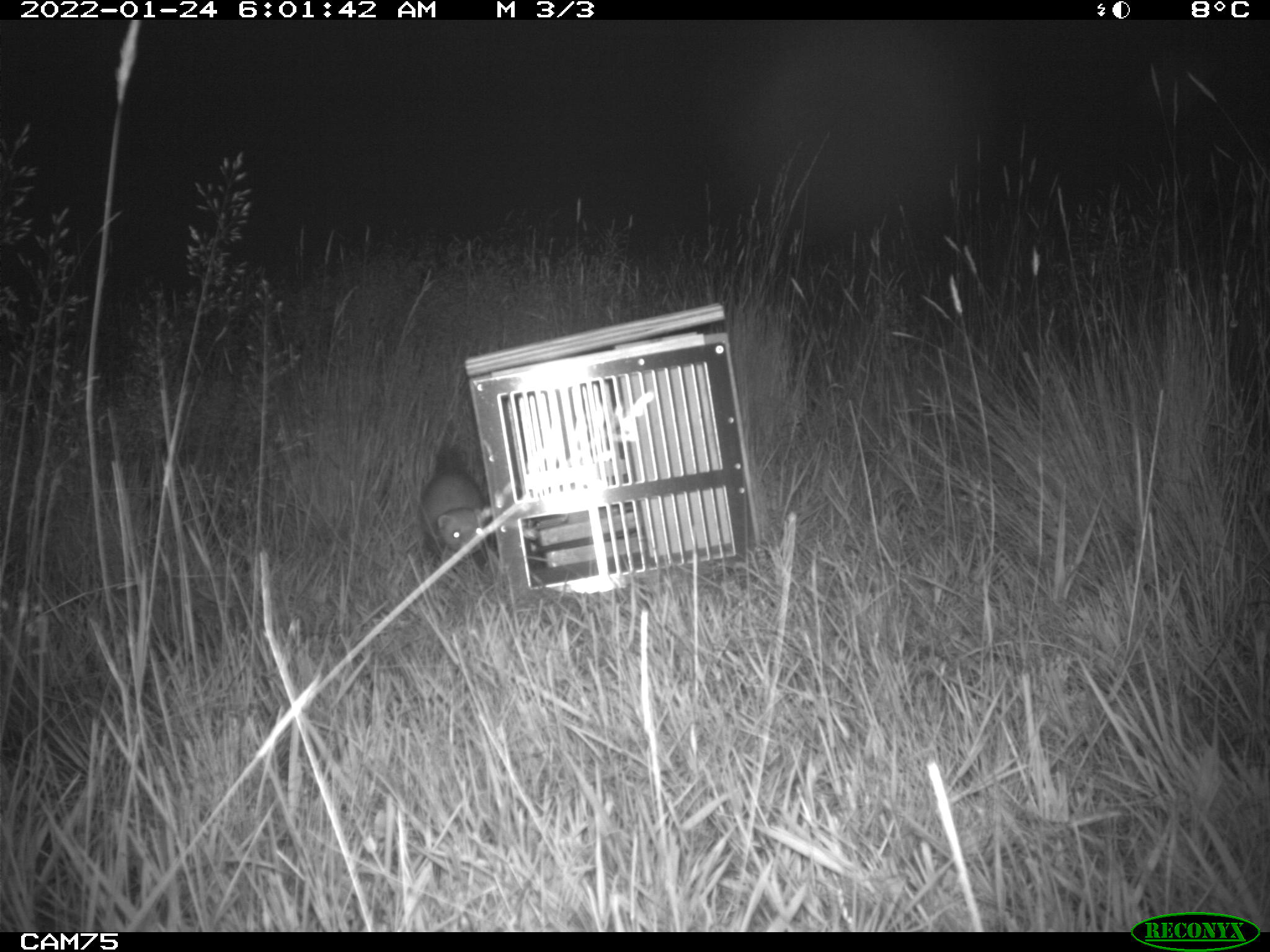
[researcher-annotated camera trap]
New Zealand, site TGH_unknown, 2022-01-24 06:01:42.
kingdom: Animalia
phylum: Chordata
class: Mammalia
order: Carnivora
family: Mustelidae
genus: Mustela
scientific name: Mustela furo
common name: ferret